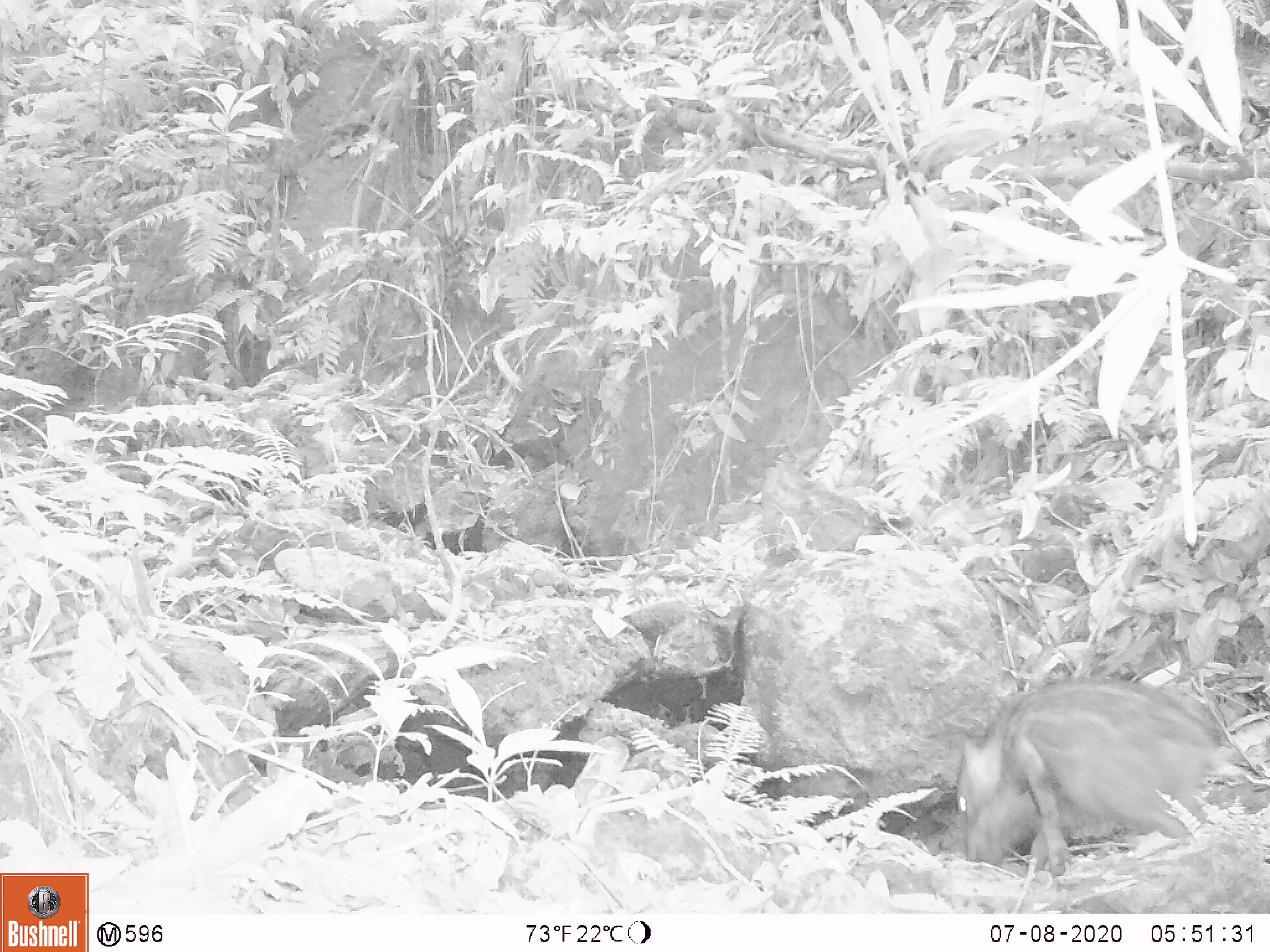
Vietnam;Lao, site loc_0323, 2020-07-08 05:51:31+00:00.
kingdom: Animalia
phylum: Chordata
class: Mammalia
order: Artiodactyla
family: Suidae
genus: Sus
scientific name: Sus scrofa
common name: eurasian wild pig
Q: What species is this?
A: Eurasian wild pig (Sus scrofa).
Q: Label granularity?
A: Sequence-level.